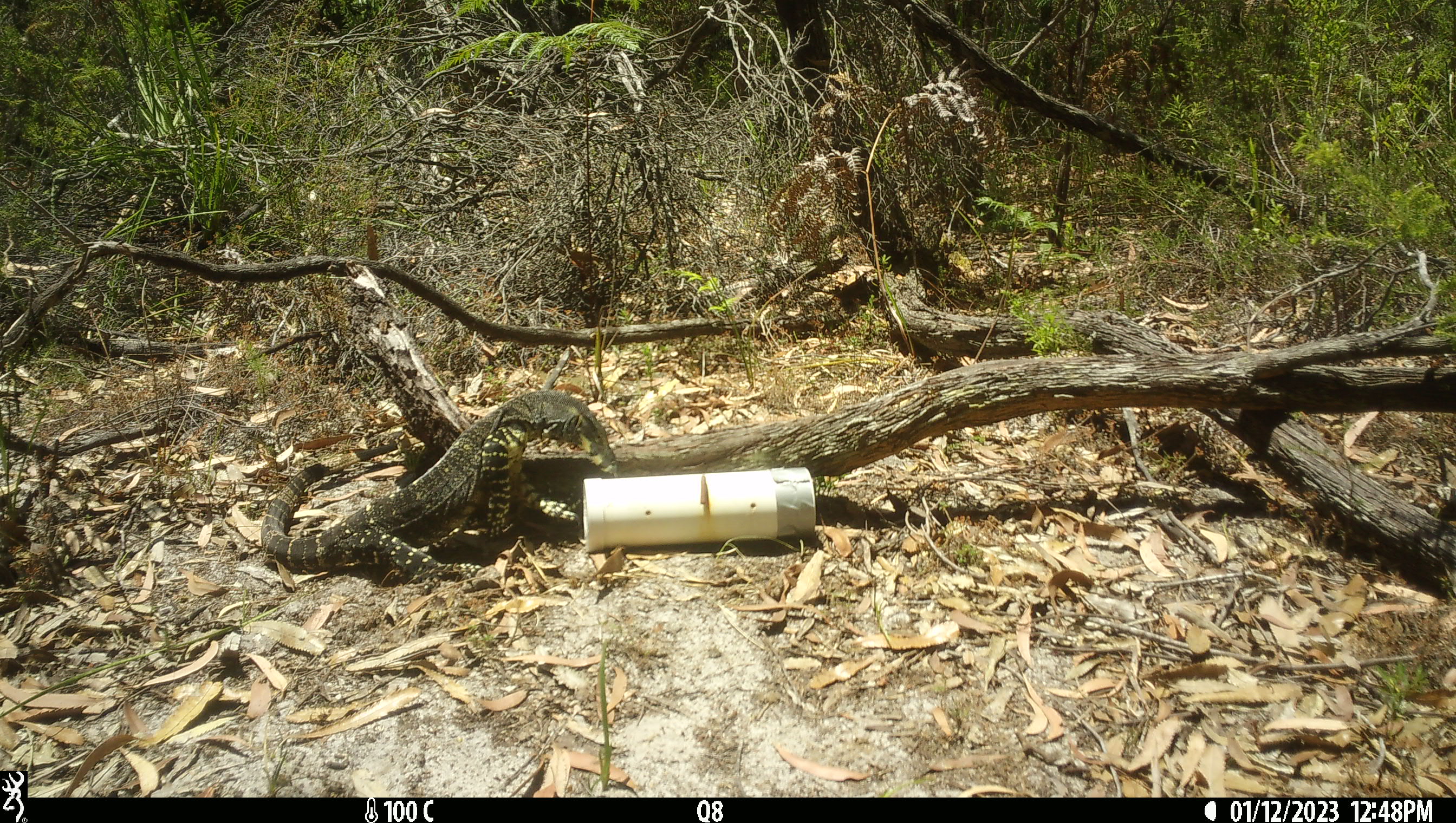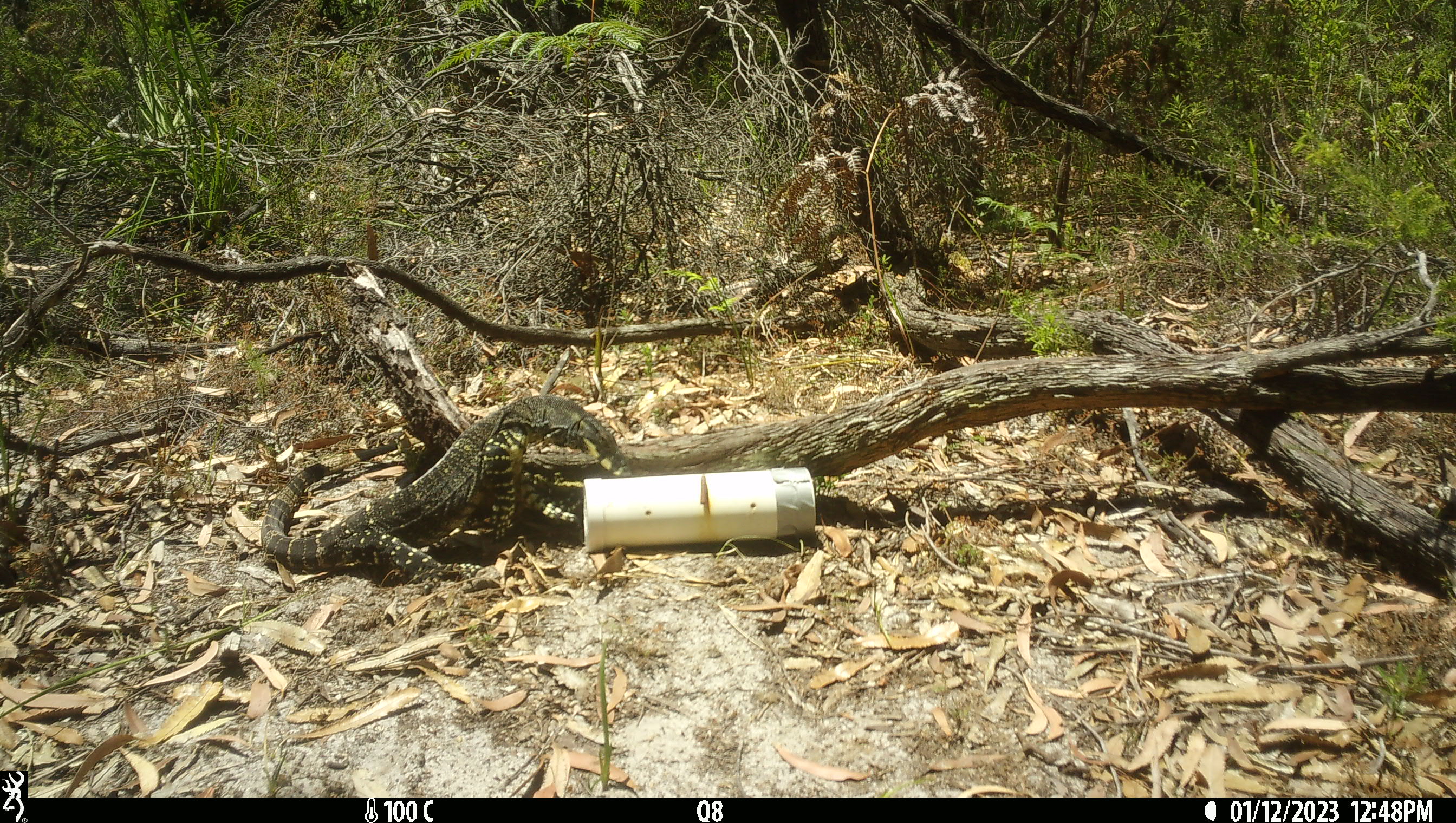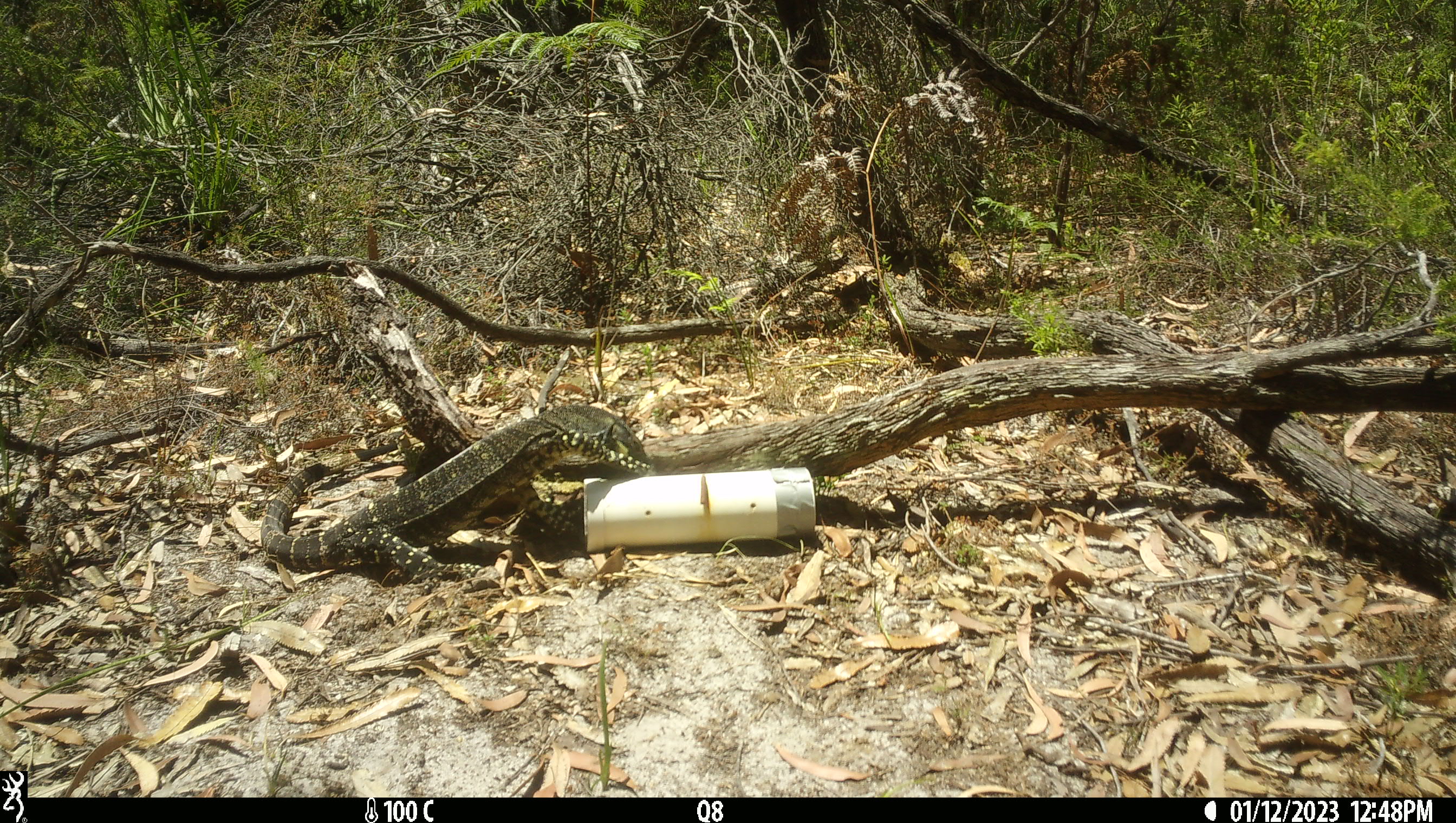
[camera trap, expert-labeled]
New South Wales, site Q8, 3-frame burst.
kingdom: Animalia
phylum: Chordata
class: Reptilia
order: Squamata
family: Varanidae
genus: Varanus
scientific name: Varanus varius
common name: lace monitor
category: goanna